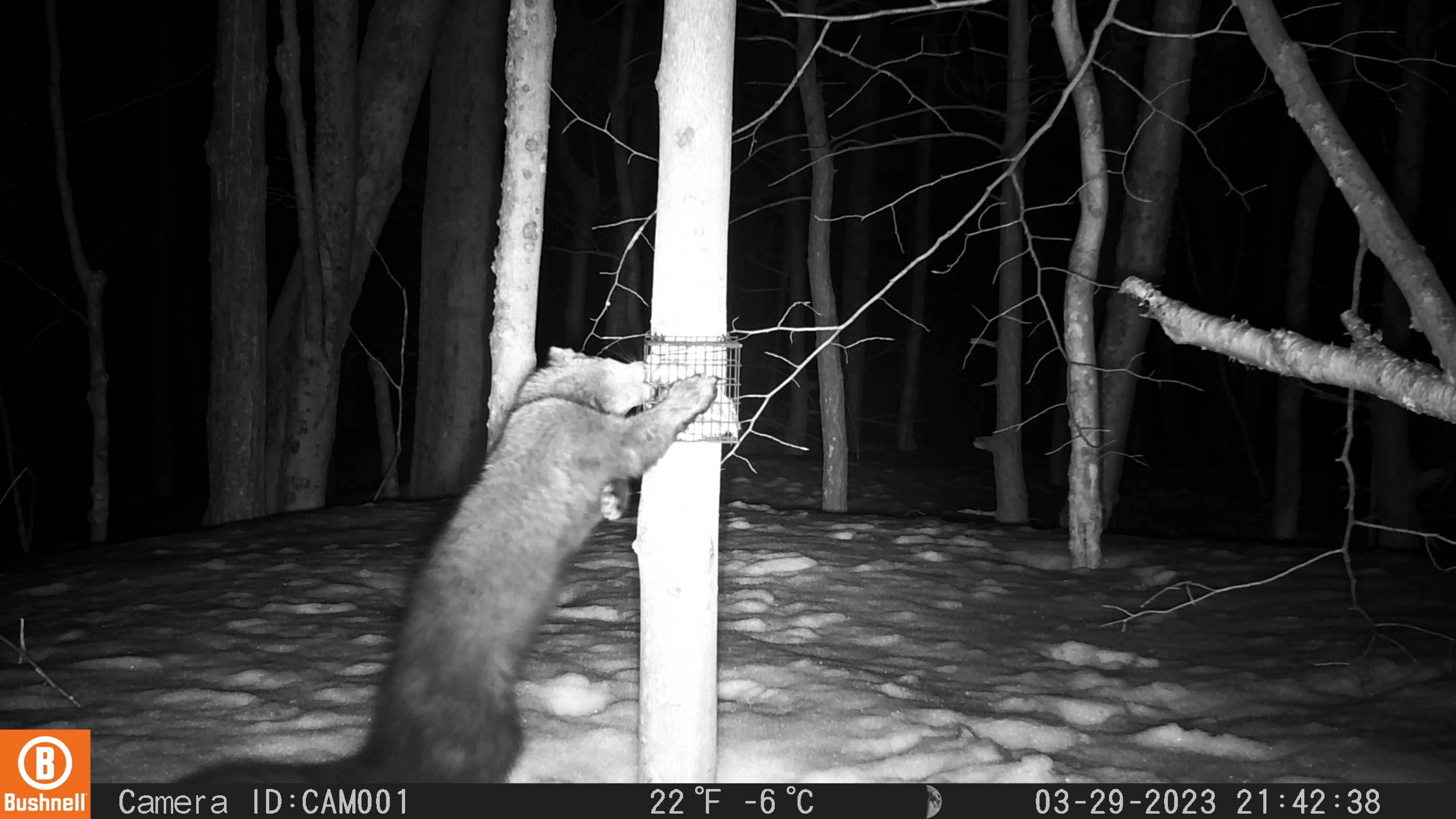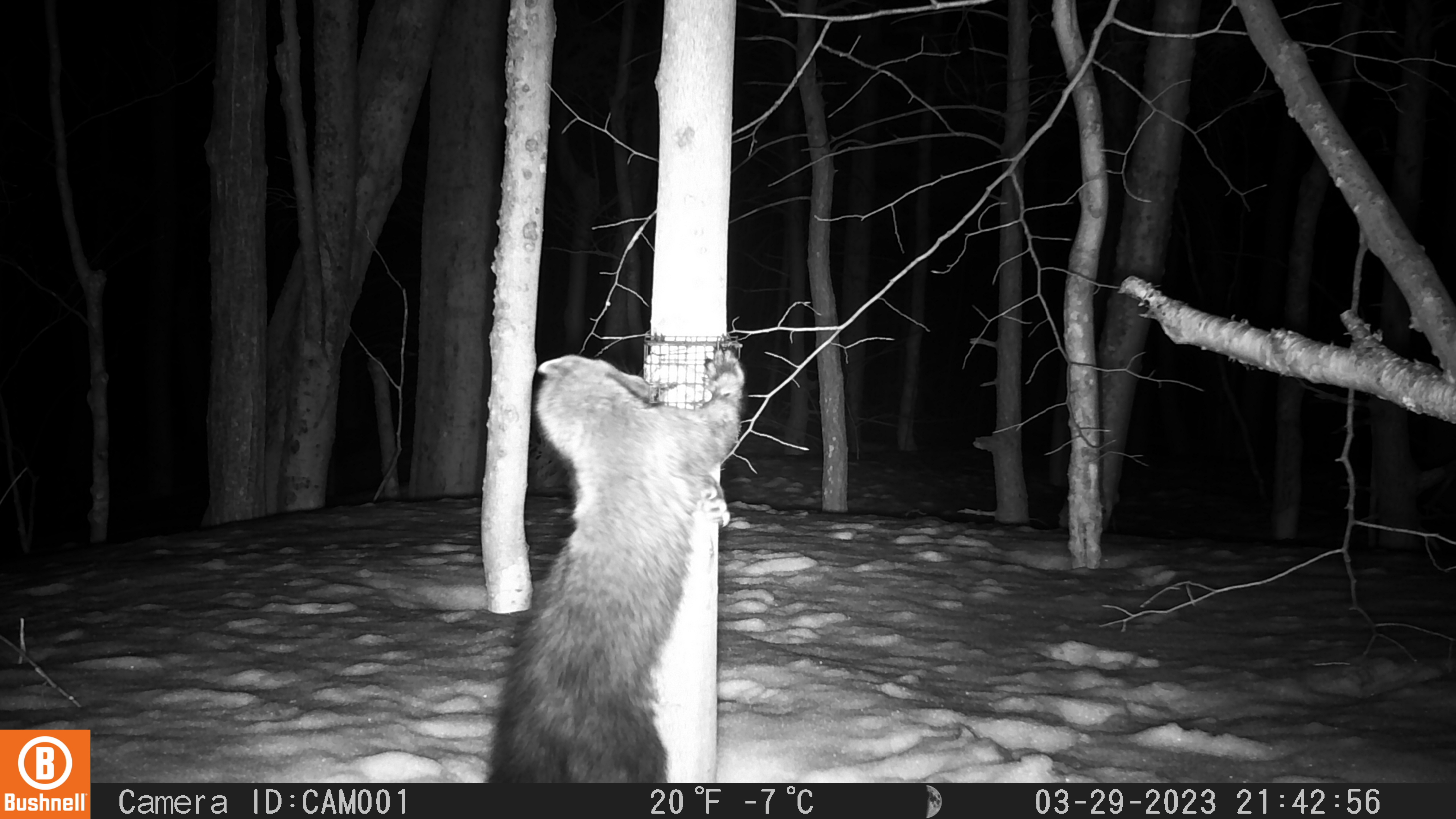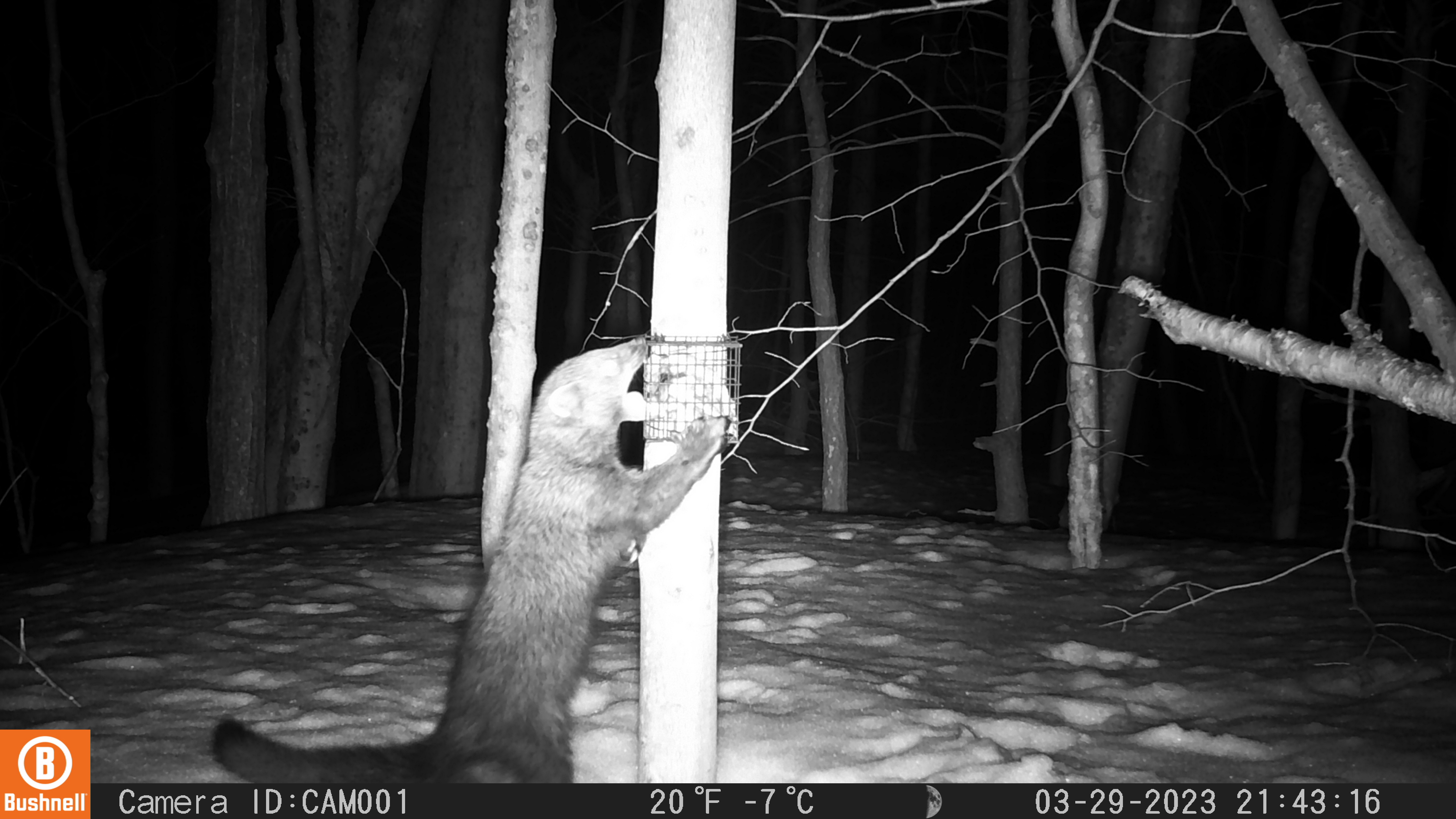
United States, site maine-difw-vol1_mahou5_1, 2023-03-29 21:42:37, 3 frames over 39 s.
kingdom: Animalia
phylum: Chordata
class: Mammalia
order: Carnivora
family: Mustelidae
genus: Pekania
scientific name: Pekania pennanti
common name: fisher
Fisher (Pekania pennanti).